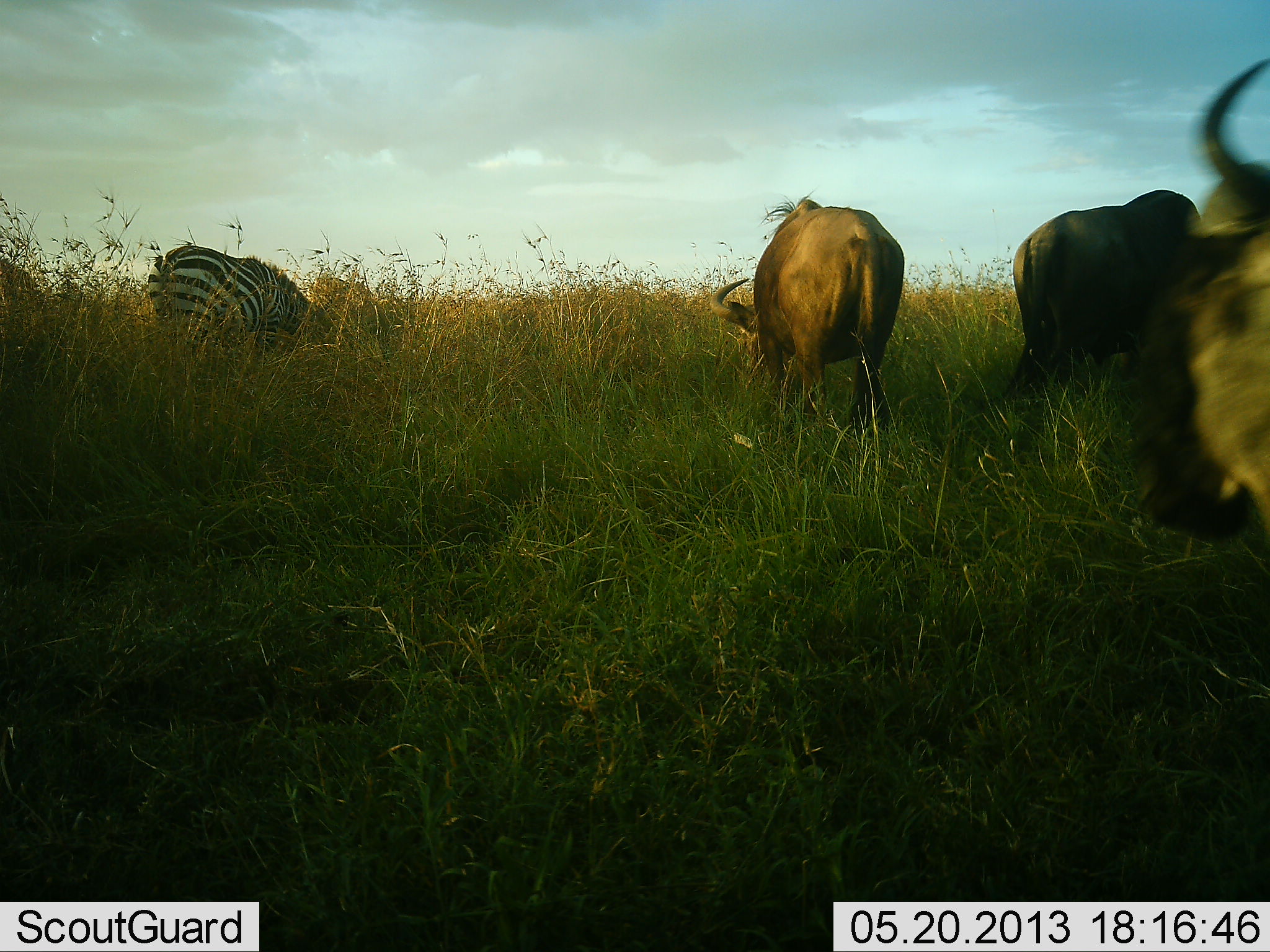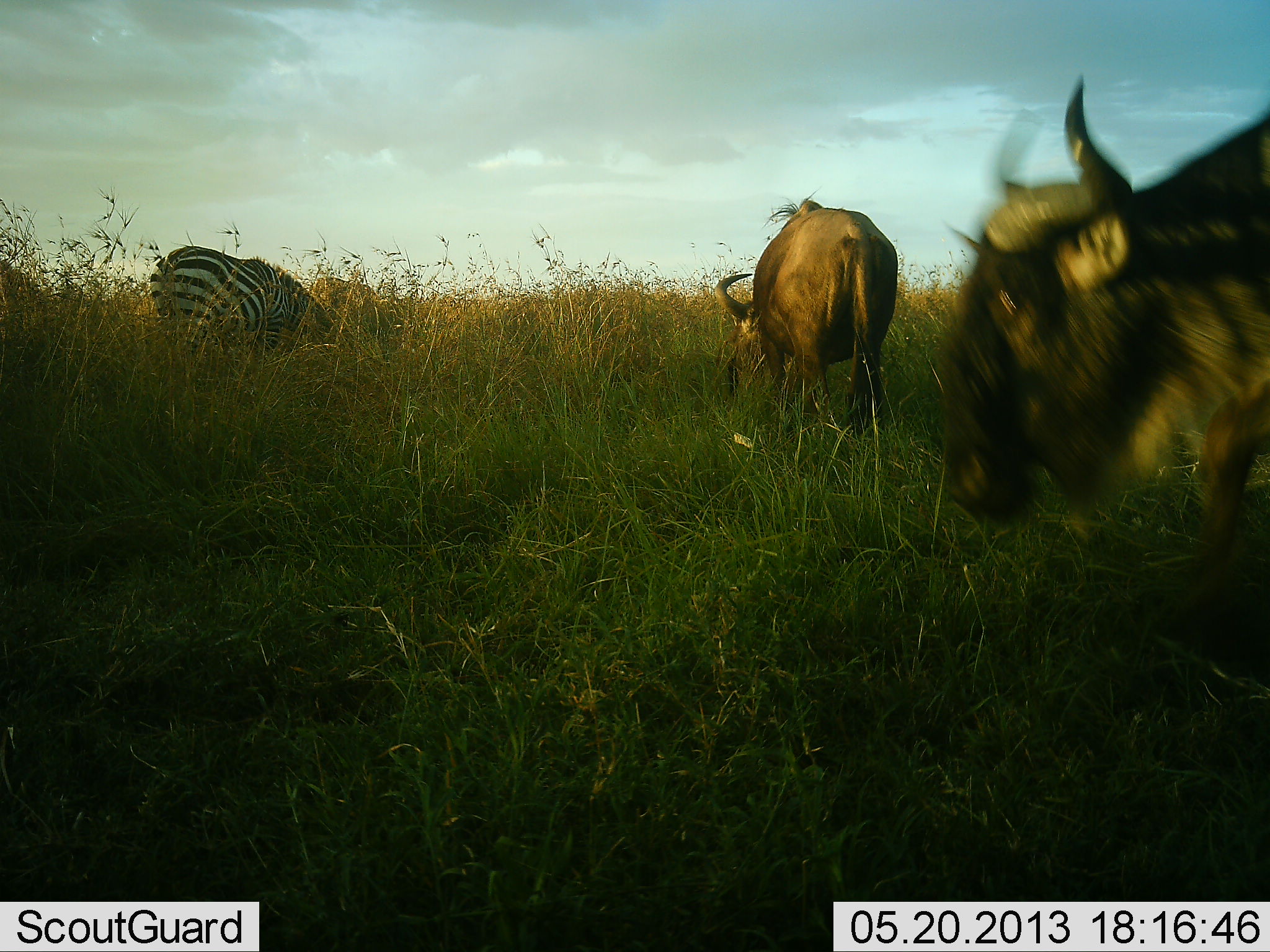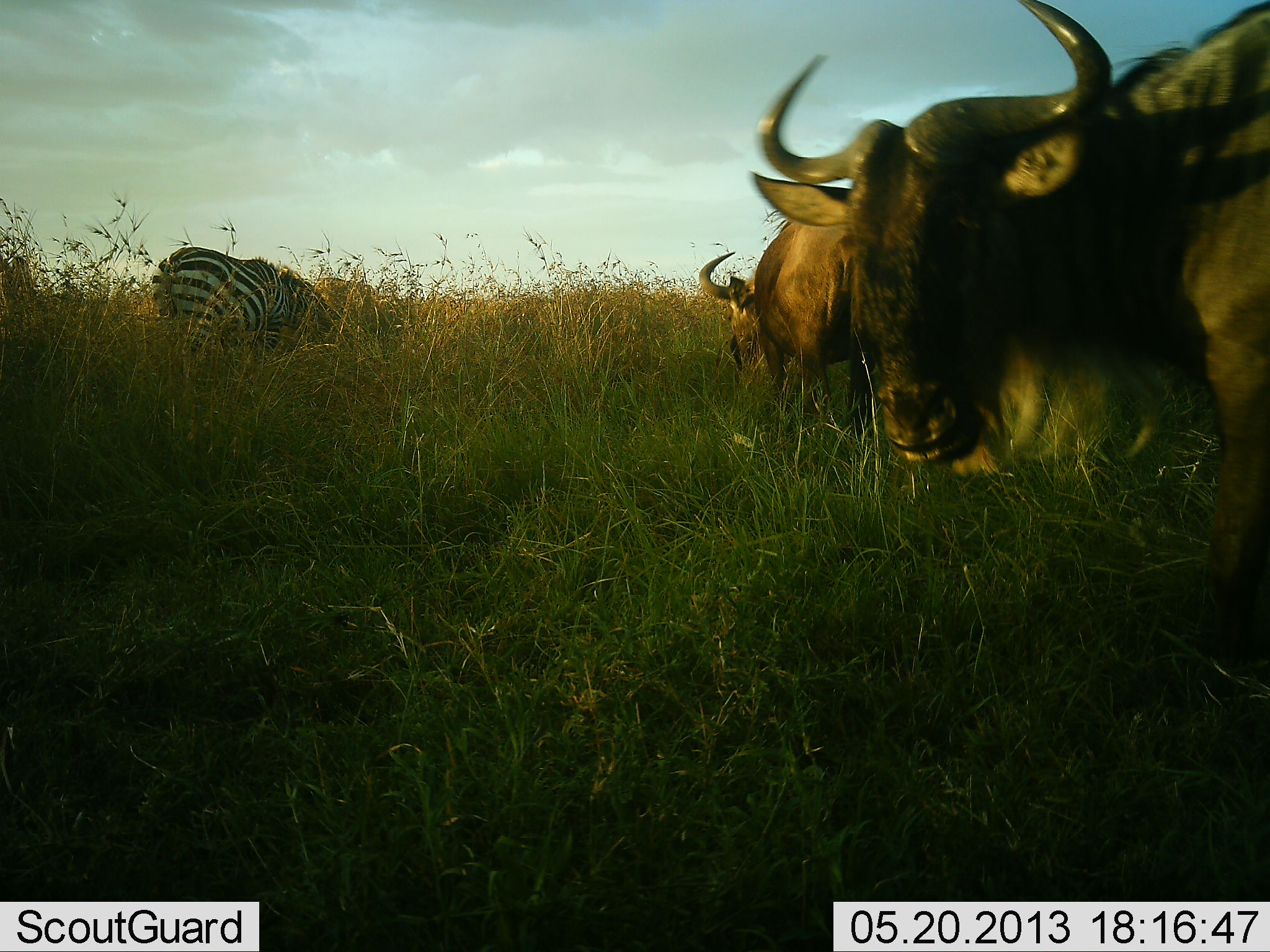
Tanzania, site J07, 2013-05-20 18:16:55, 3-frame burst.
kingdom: Animalia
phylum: Chordata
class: Mammalia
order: Artiodactyla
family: Bovidae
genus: Connochaetes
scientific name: Connochaetes taurinus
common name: blue wildebeest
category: wildebeest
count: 3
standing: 35%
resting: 0%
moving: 54%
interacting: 0%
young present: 0%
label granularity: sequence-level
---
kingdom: Animalia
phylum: Chordata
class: Mammalia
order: Perissodactyla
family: Equidae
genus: Equus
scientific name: Equus quagga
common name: plains zebra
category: zebra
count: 1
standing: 24%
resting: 0%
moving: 4%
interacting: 0%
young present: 0%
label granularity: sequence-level